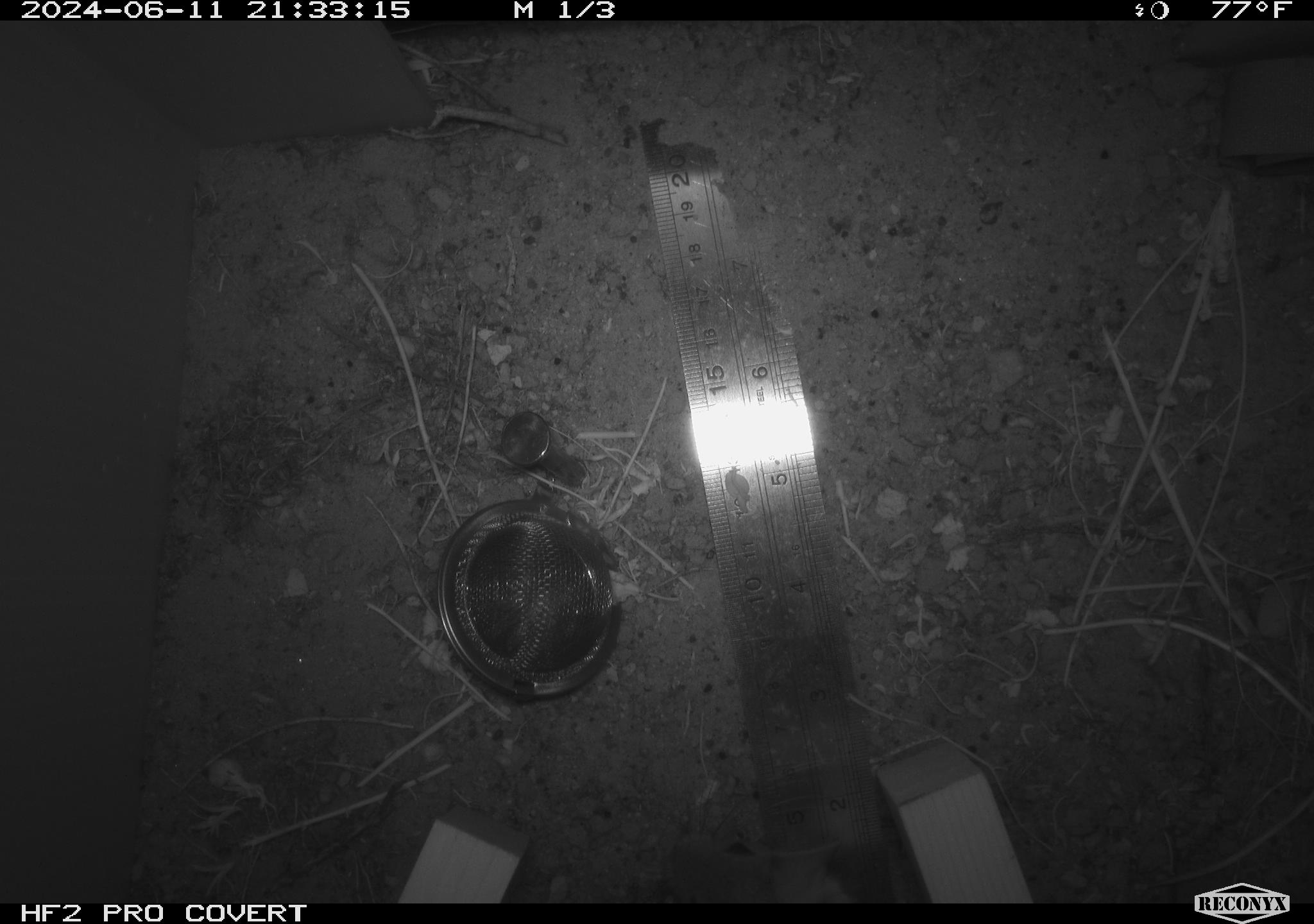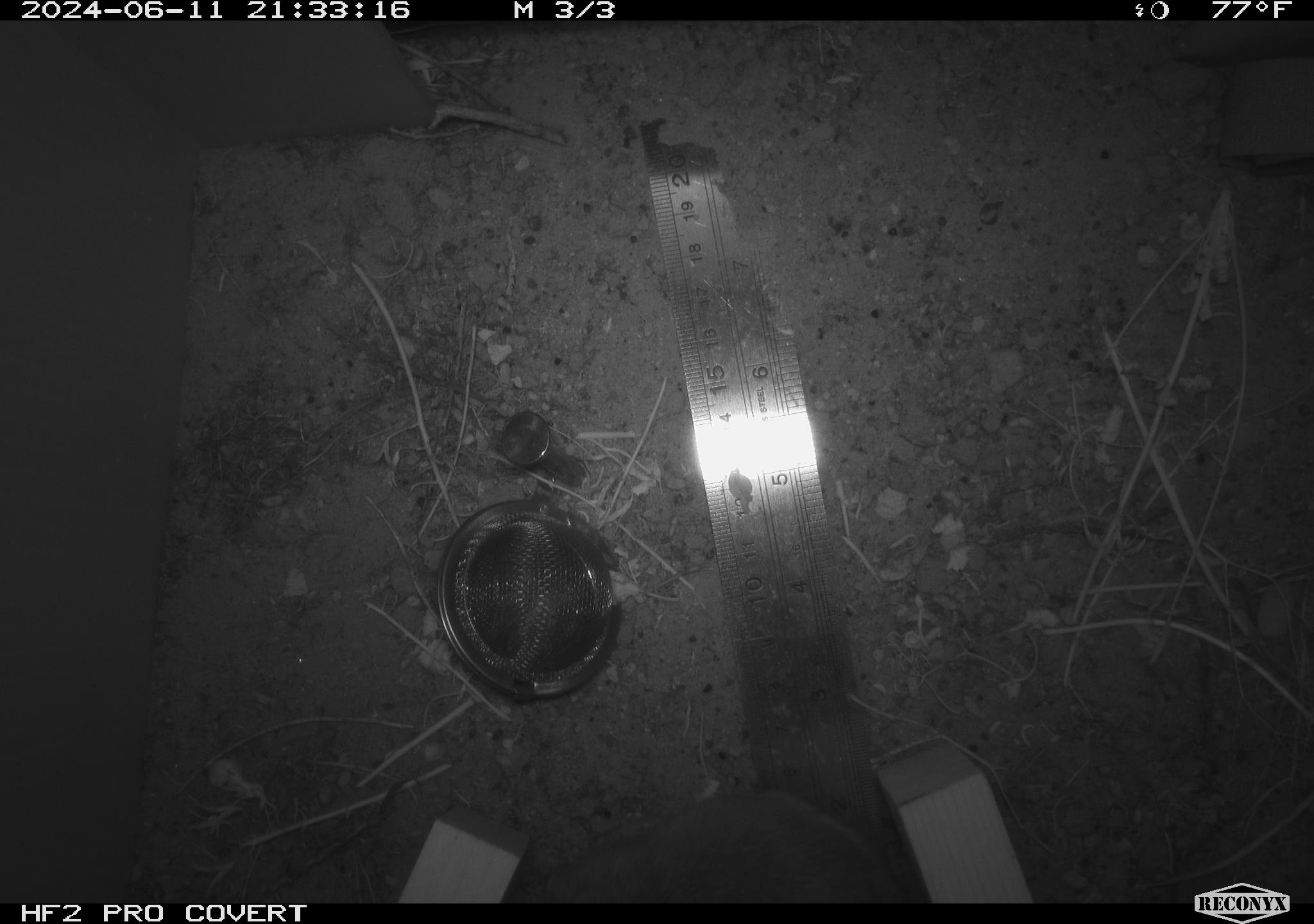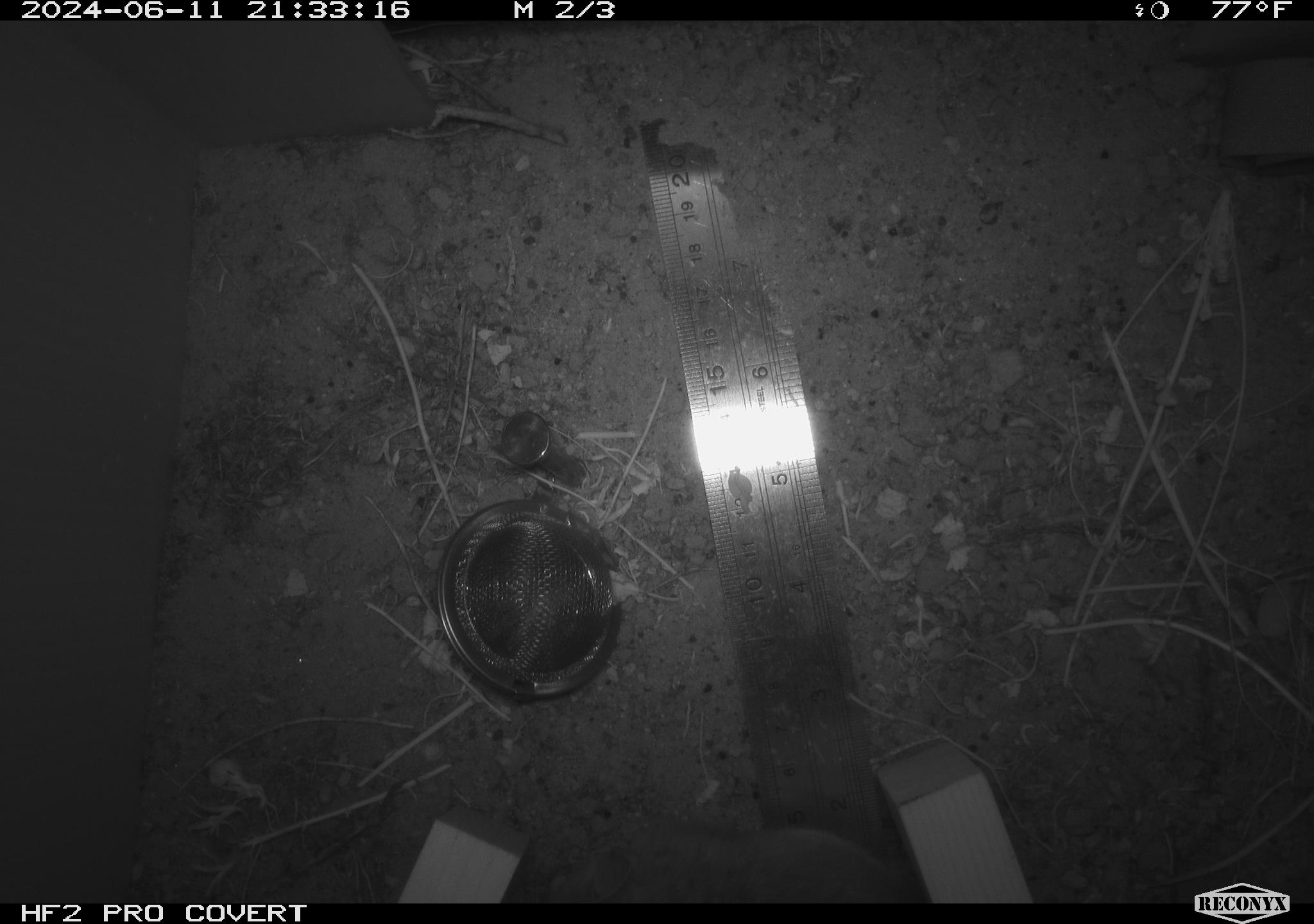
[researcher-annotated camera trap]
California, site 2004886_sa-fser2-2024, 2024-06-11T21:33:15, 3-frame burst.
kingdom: Animalia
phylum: Chordata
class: Mammalia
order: Rodentia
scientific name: Rodentia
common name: rodent